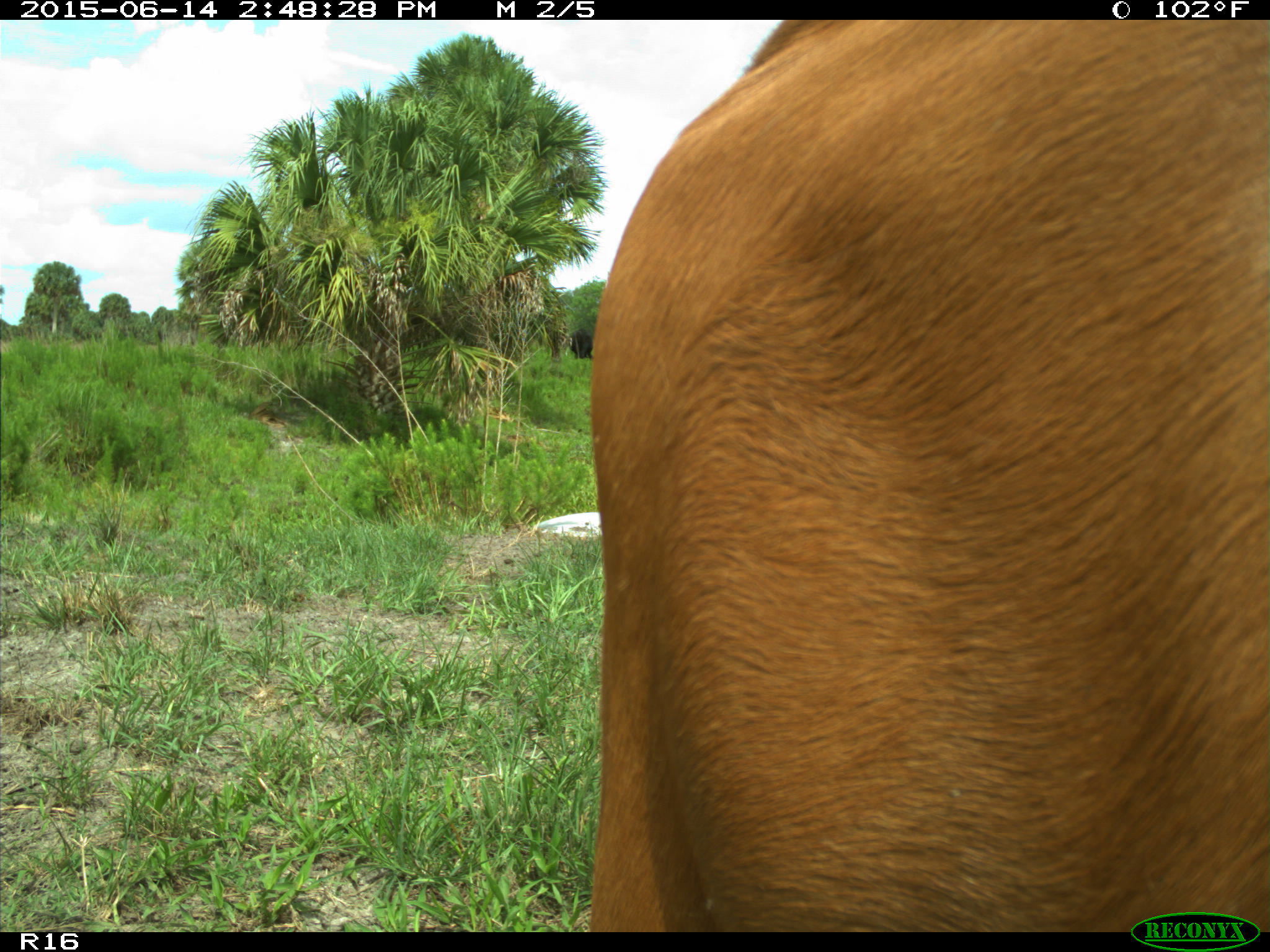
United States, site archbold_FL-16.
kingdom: Animalia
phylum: Chordata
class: Mammalia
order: Artiodactyla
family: Bovidae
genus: Bos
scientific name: Bos taurus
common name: domestic cow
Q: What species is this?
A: Bos taurus (domestic cow).